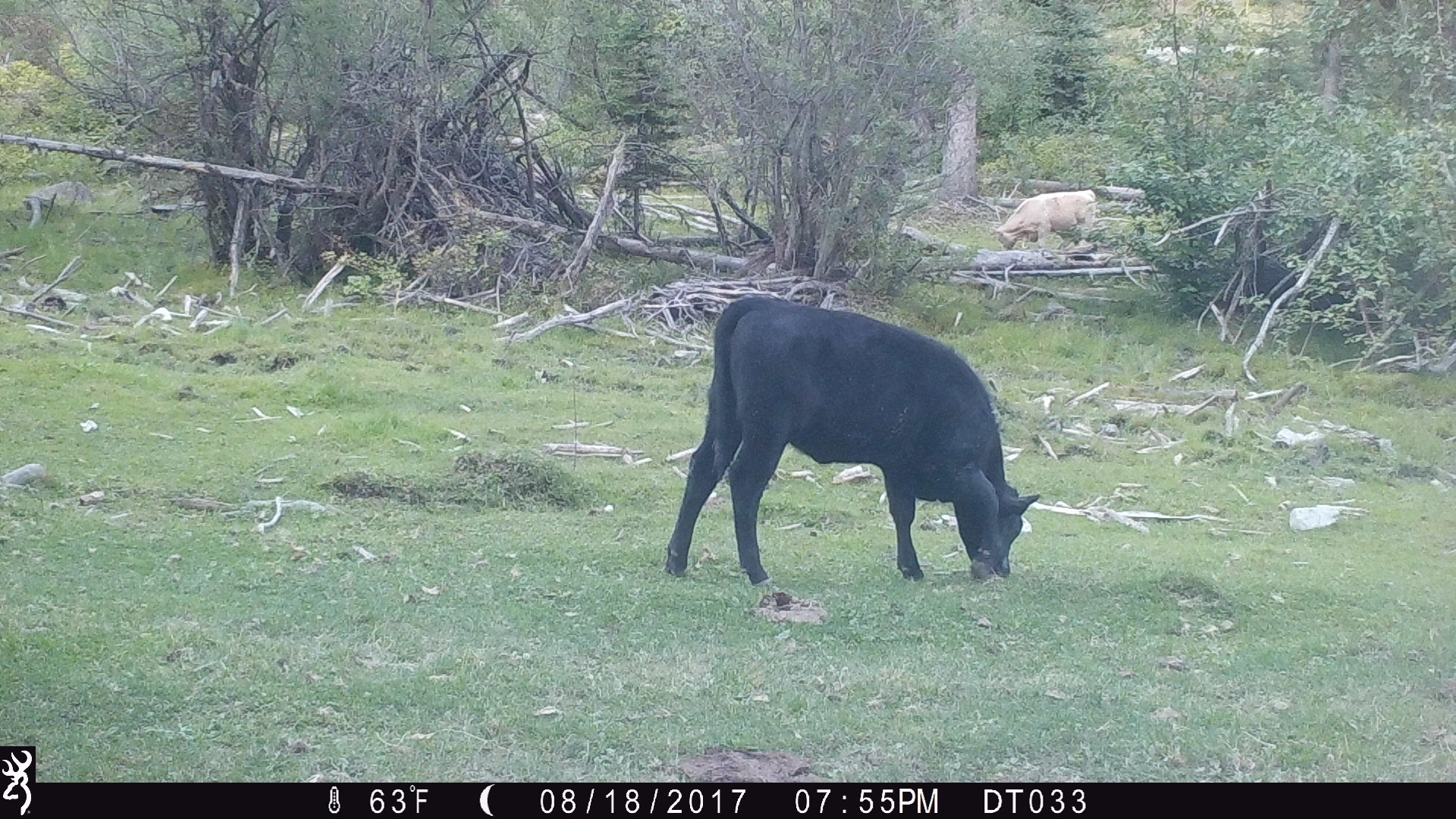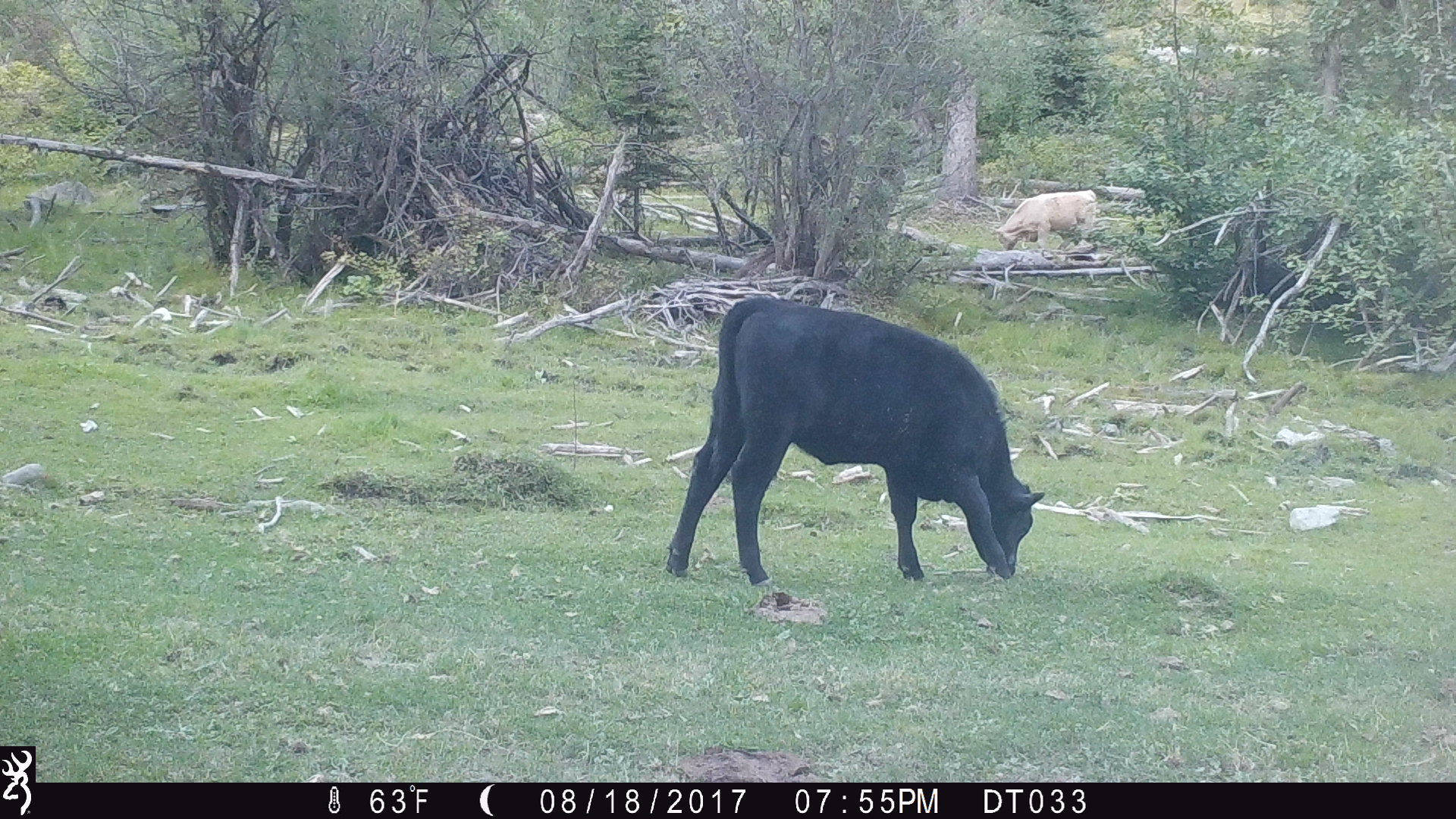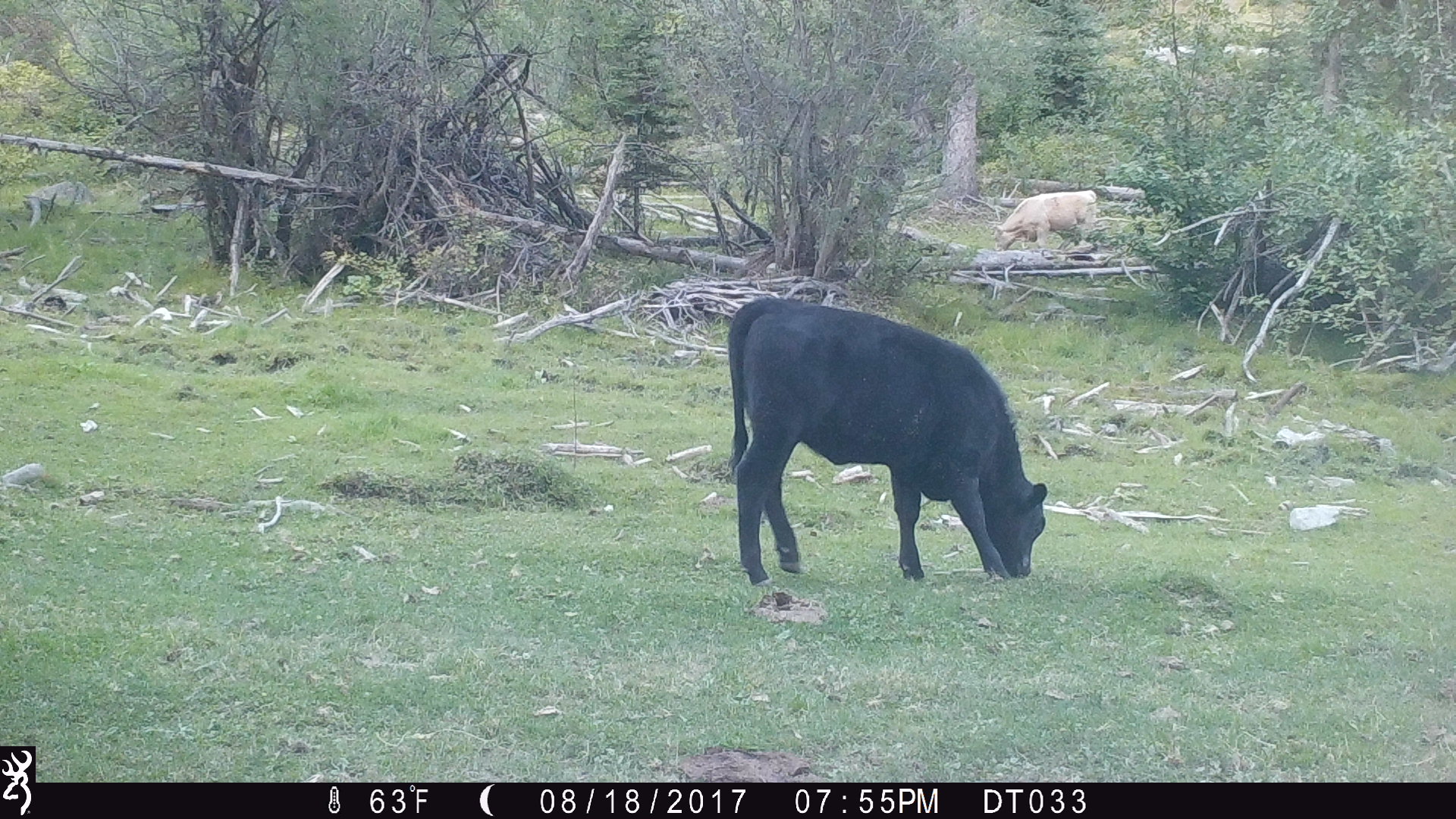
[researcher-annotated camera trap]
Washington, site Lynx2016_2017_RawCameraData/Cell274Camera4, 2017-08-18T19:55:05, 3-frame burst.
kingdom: Animalia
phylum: Chordata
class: Mammalia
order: Artiodactyla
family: Bovidae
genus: Bos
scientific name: Bos taurus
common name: domestic cattle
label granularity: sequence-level